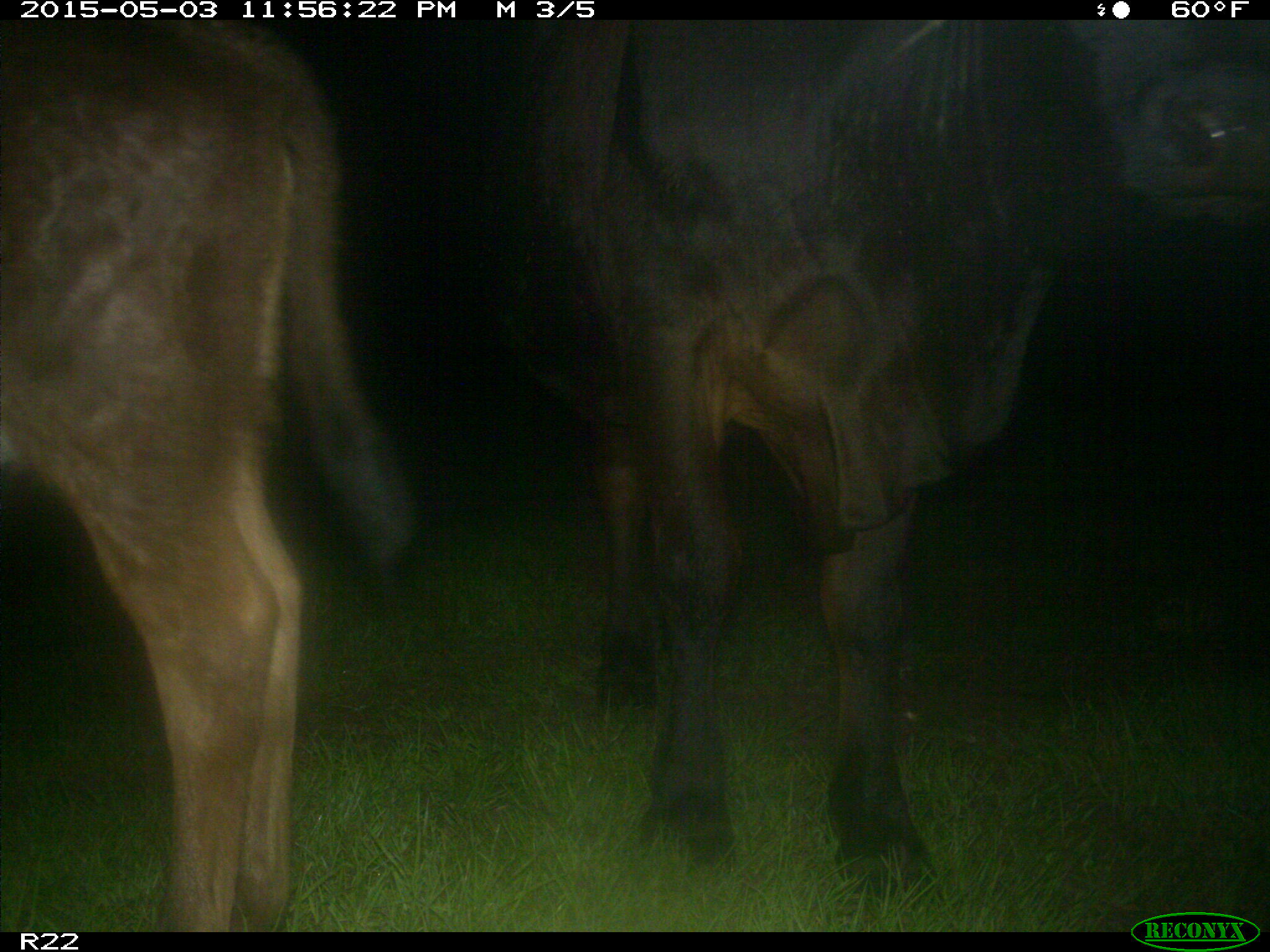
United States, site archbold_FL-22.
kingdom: Animalia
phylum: Chordata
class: Mammalia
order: Artiodactyla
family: Bovidae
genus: Bos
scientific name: Bos taurus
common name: domestic cow